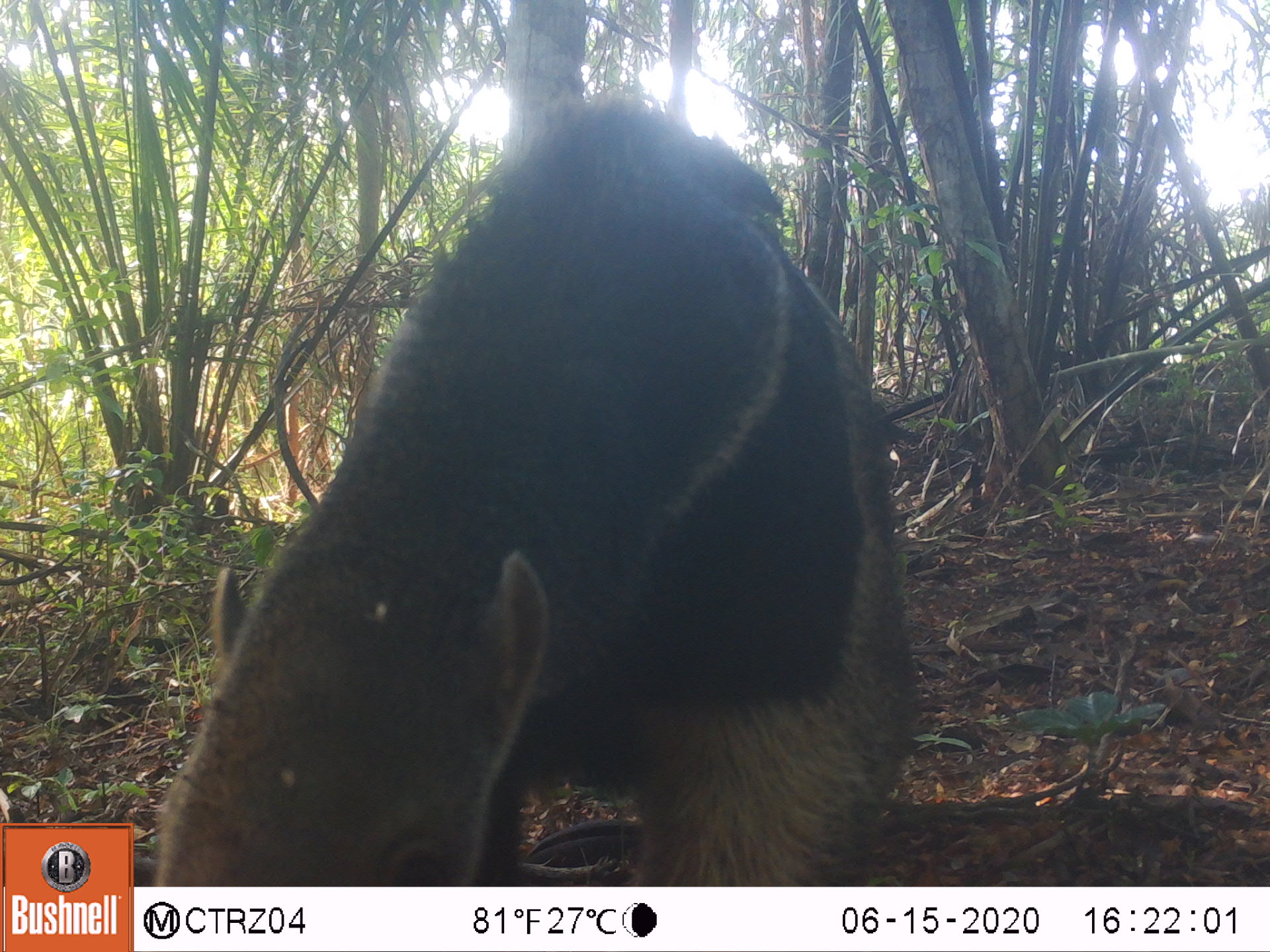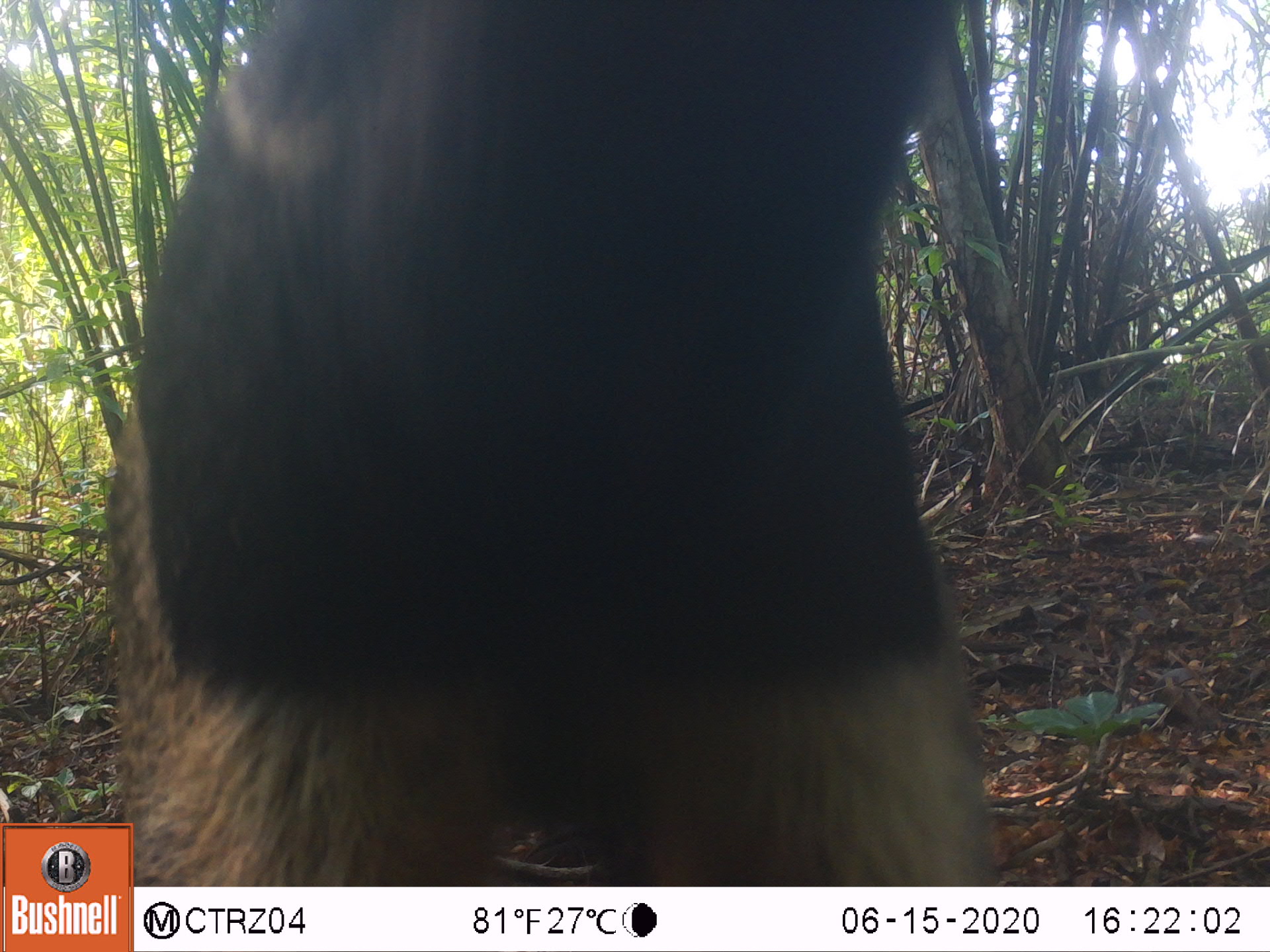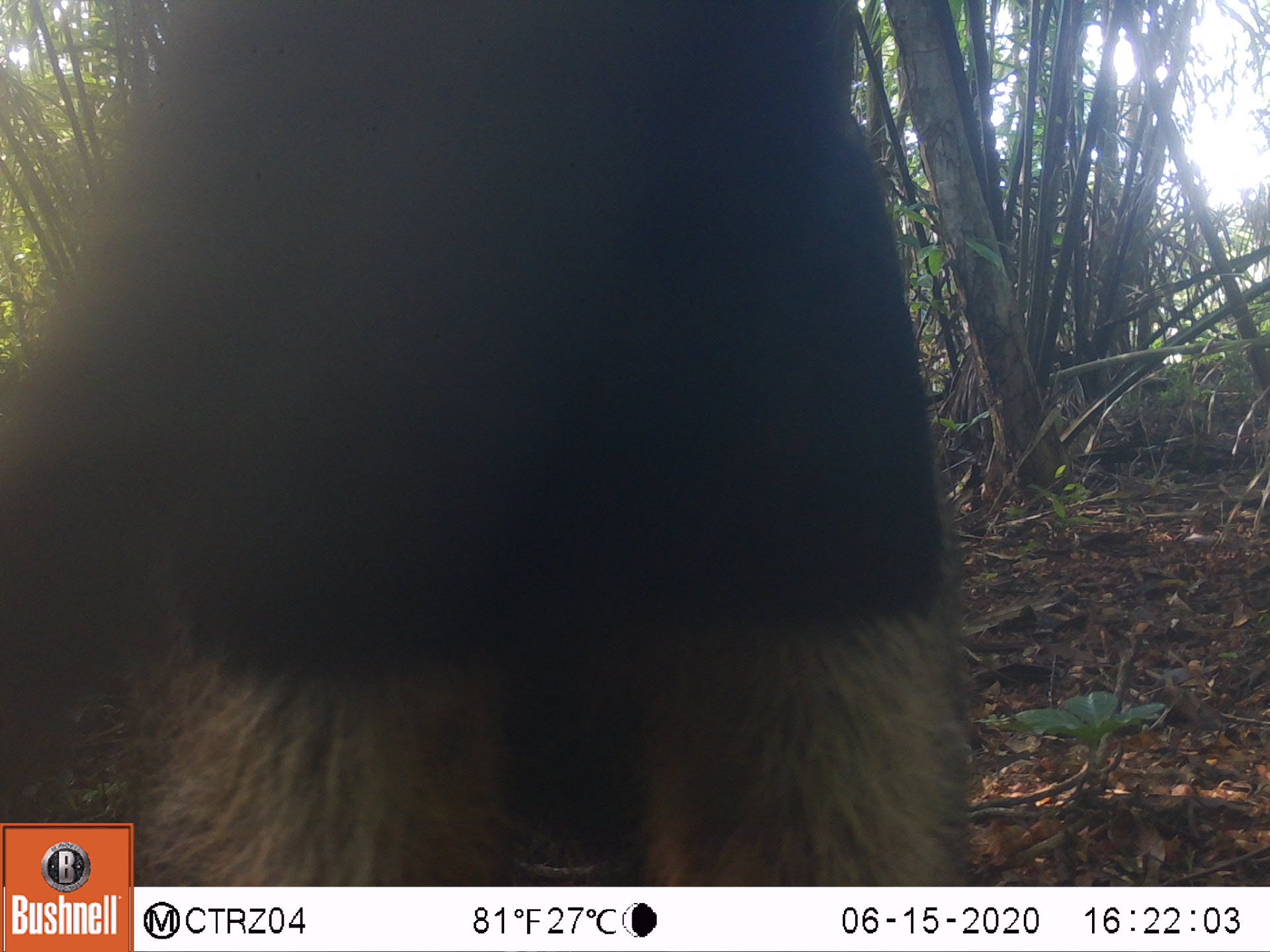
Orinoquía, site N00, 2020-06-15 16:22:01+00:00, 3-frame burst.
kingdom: Animalia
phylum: Chordata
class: Mammalia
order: Pilosa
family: Myrmecophagidae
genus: Myrmecophaga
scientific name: Myrmecophaga tridactyla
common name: giant anteater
Giant anteater (Myrmecophaga tridactyla).